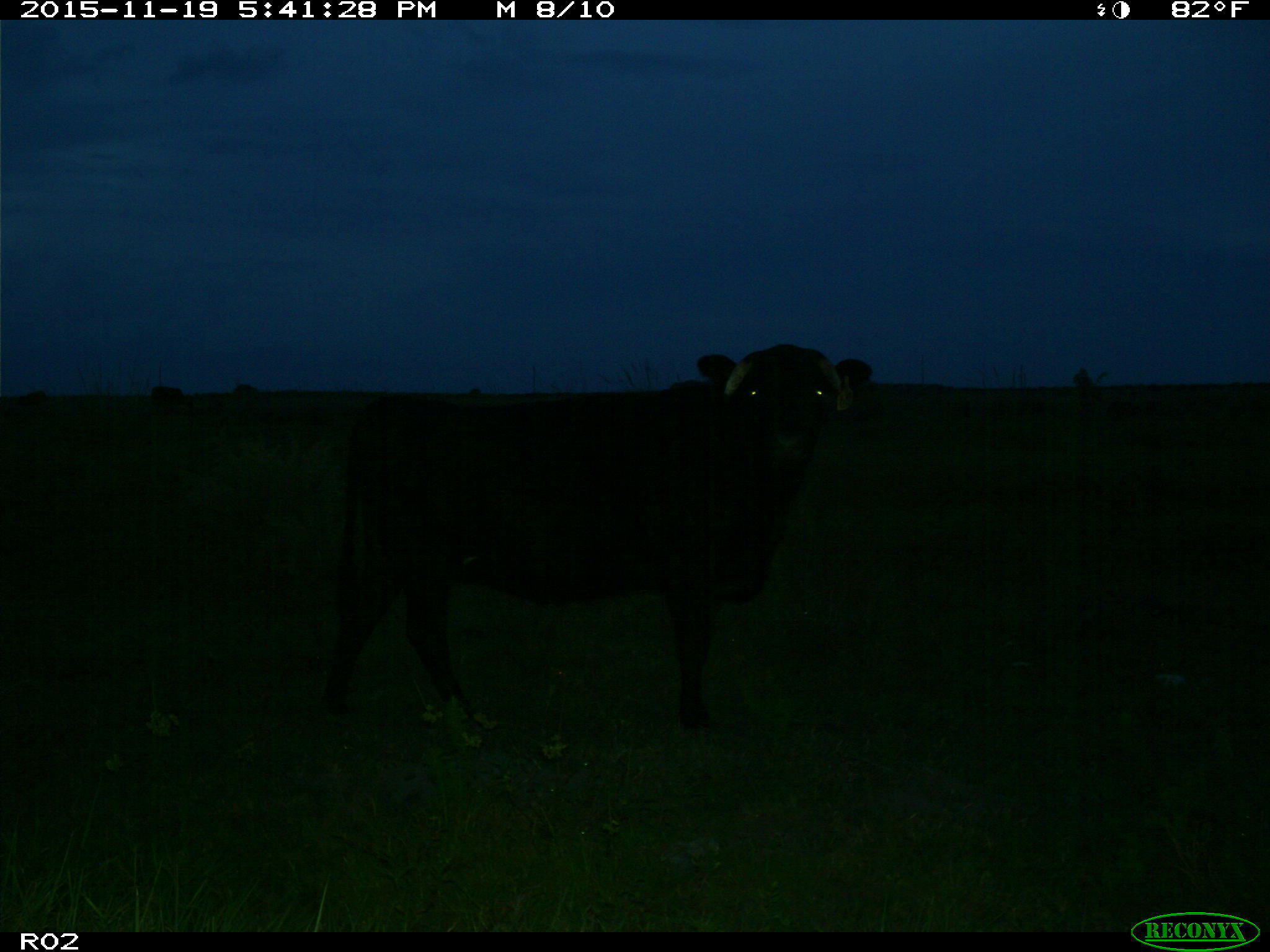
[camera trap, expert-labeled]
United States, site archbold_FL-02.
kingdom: Animalia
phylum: Chordata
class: Mammalia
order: Artiodactyla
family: Bovidae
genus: Bos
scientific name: Bos taurus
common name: domestic cow